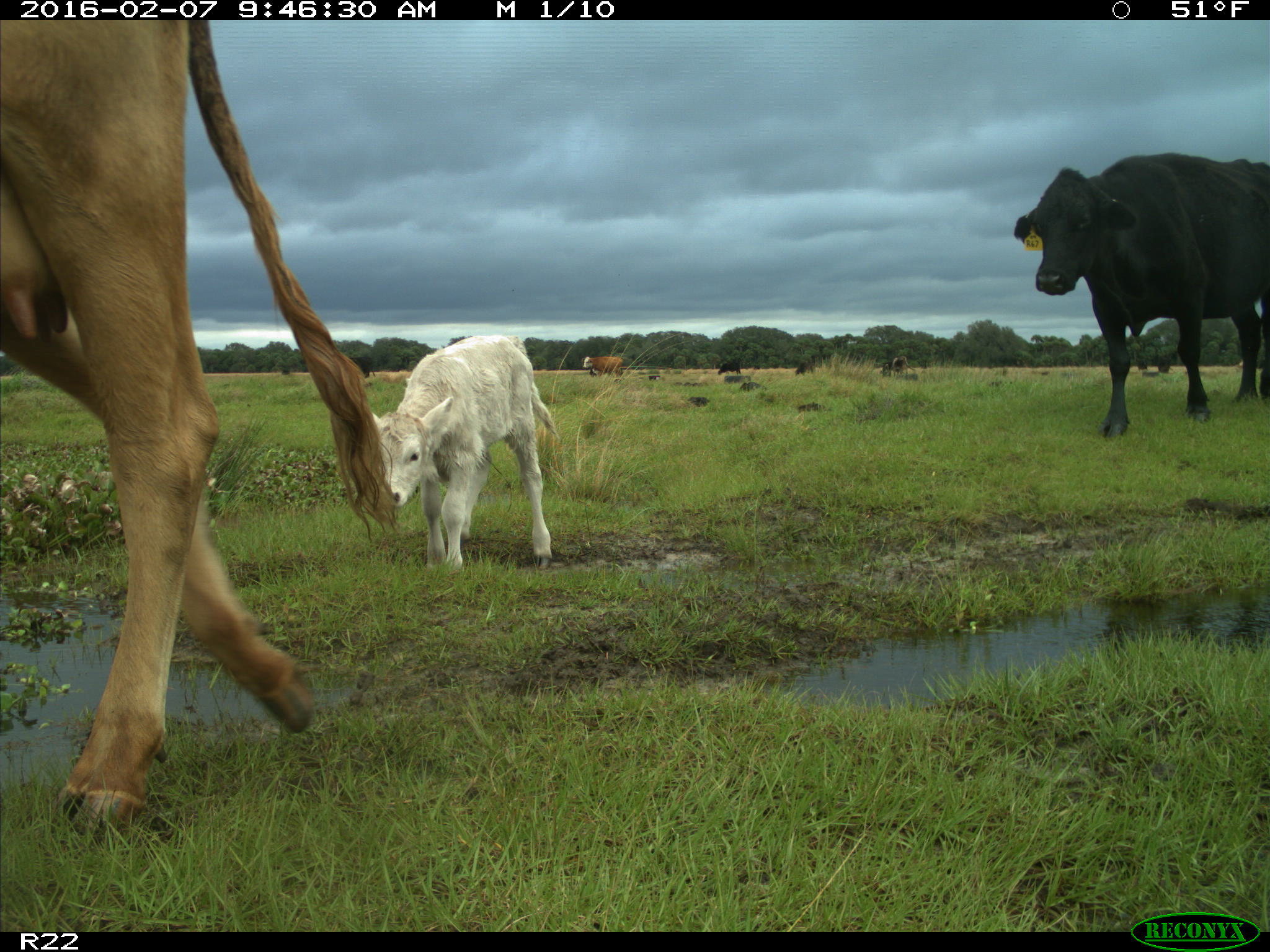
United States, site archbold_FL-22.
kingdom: Animalia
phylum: Chordata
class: Mammalia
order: Artiodactyla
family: Bovidae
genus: Bos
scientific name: Bos taurus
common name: domestic cow